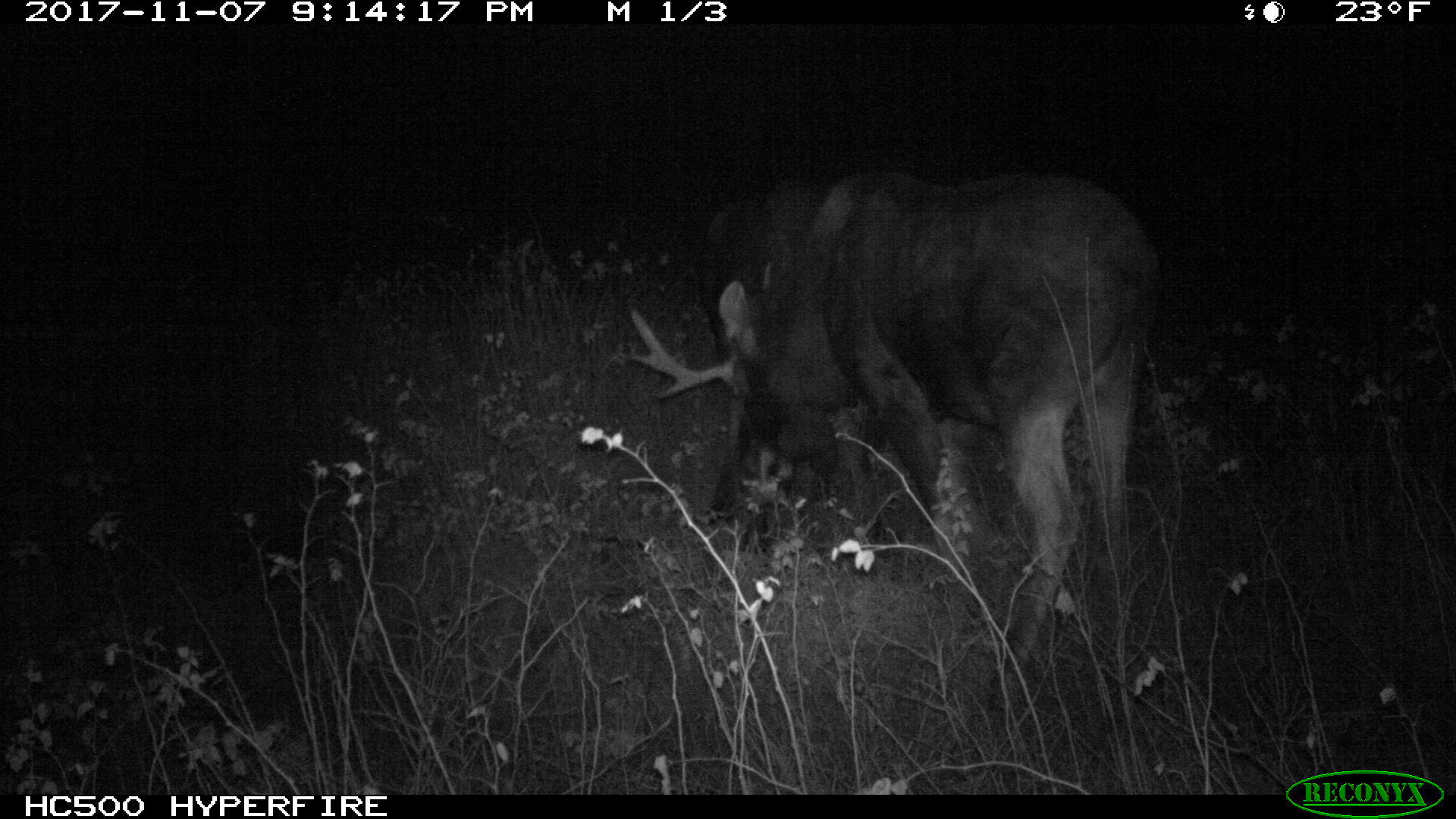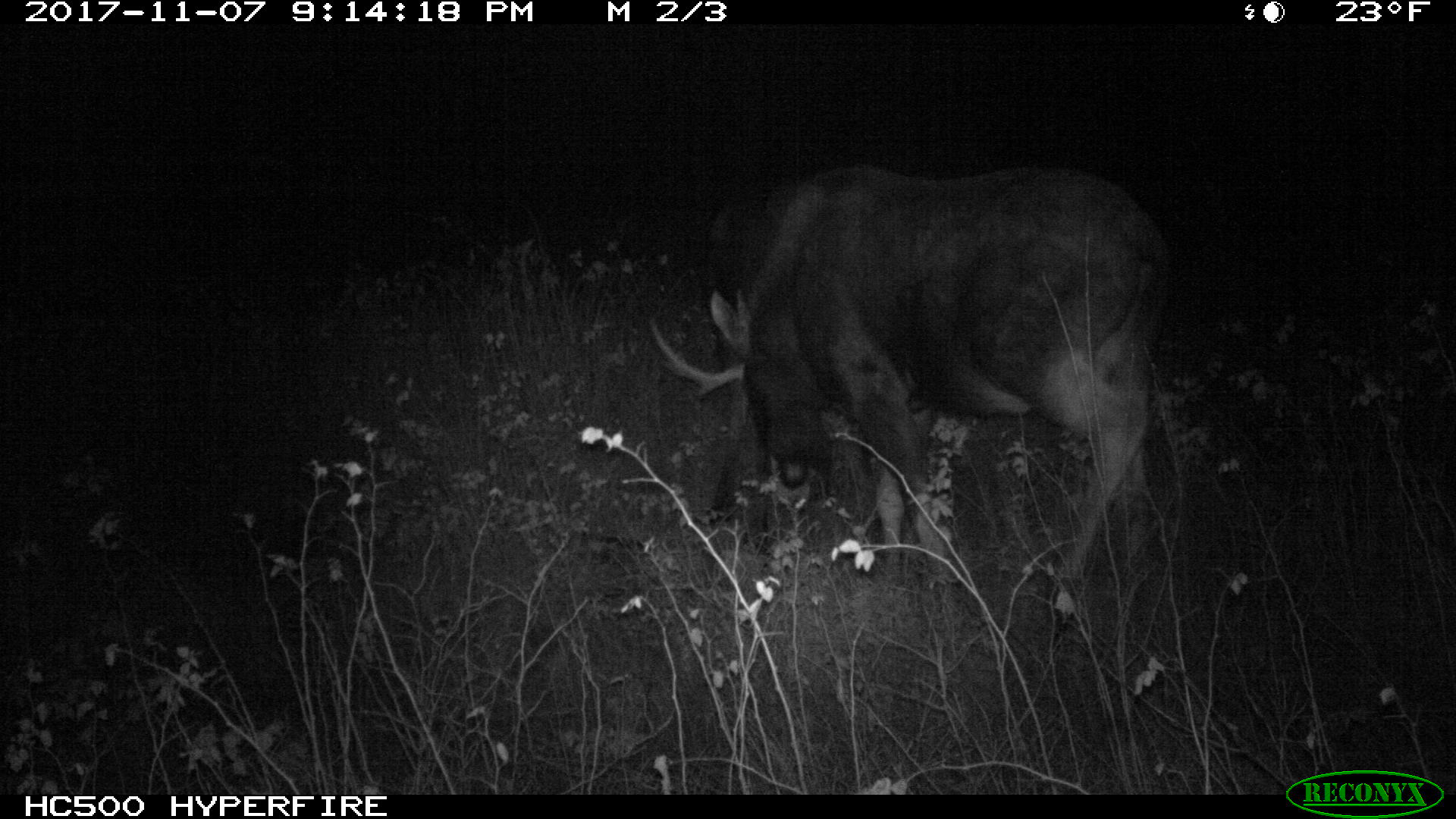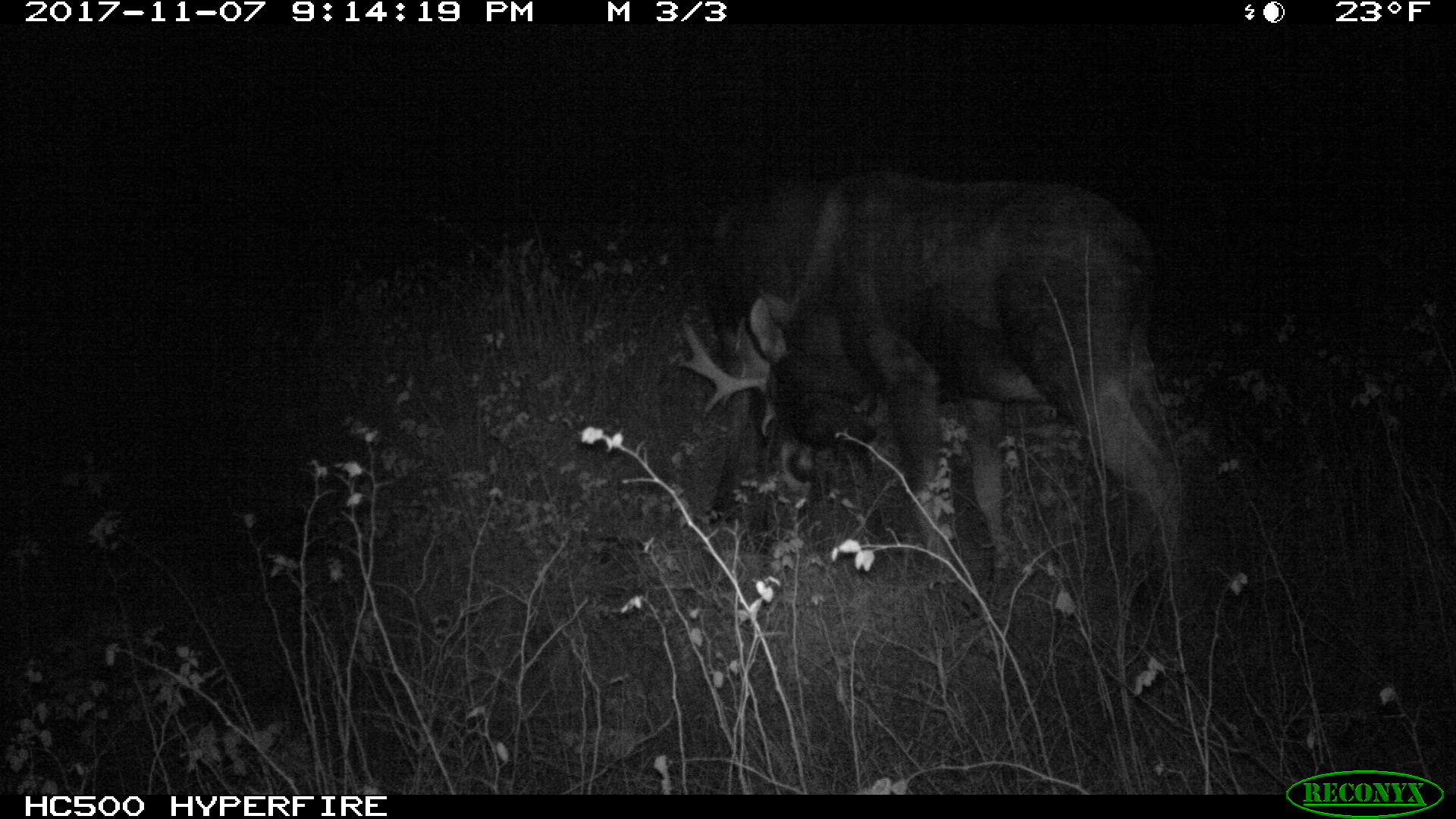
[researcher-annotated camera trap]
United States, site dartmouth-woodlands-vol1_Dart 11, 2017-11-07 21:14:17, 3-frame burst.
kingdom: Animalia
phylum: Chordata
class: Mammalia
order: Artiodactyla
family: Cervidae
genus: Alces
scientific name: Alces alces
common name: moose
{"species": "moose (Alces alces)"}